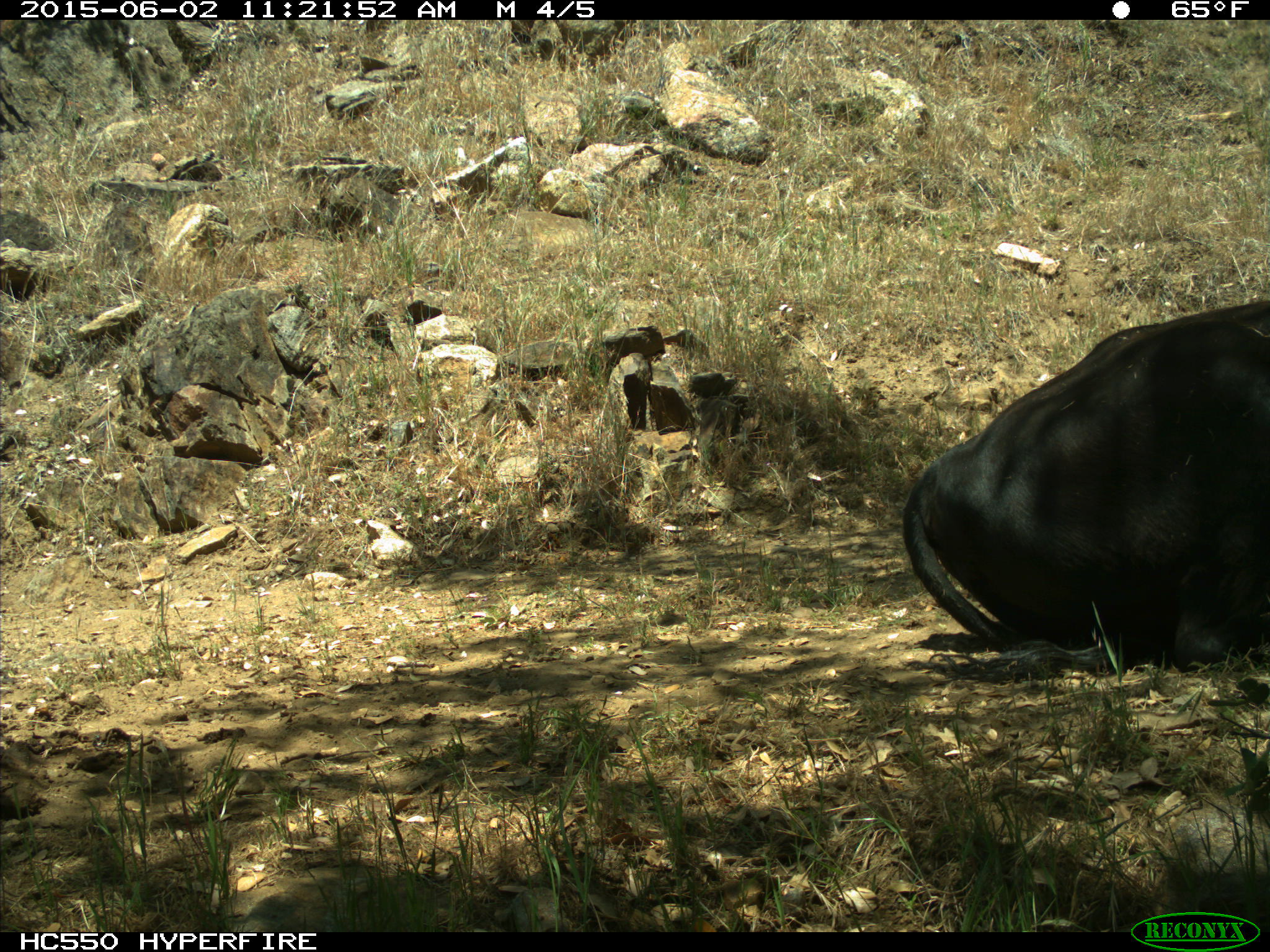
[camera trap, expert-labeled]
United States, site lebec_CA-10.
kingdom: Animalia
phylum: Chordata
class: Mammalia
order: Artiodactyla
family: Bovidae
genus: Bos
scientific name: Bos taurus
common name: domestic cow